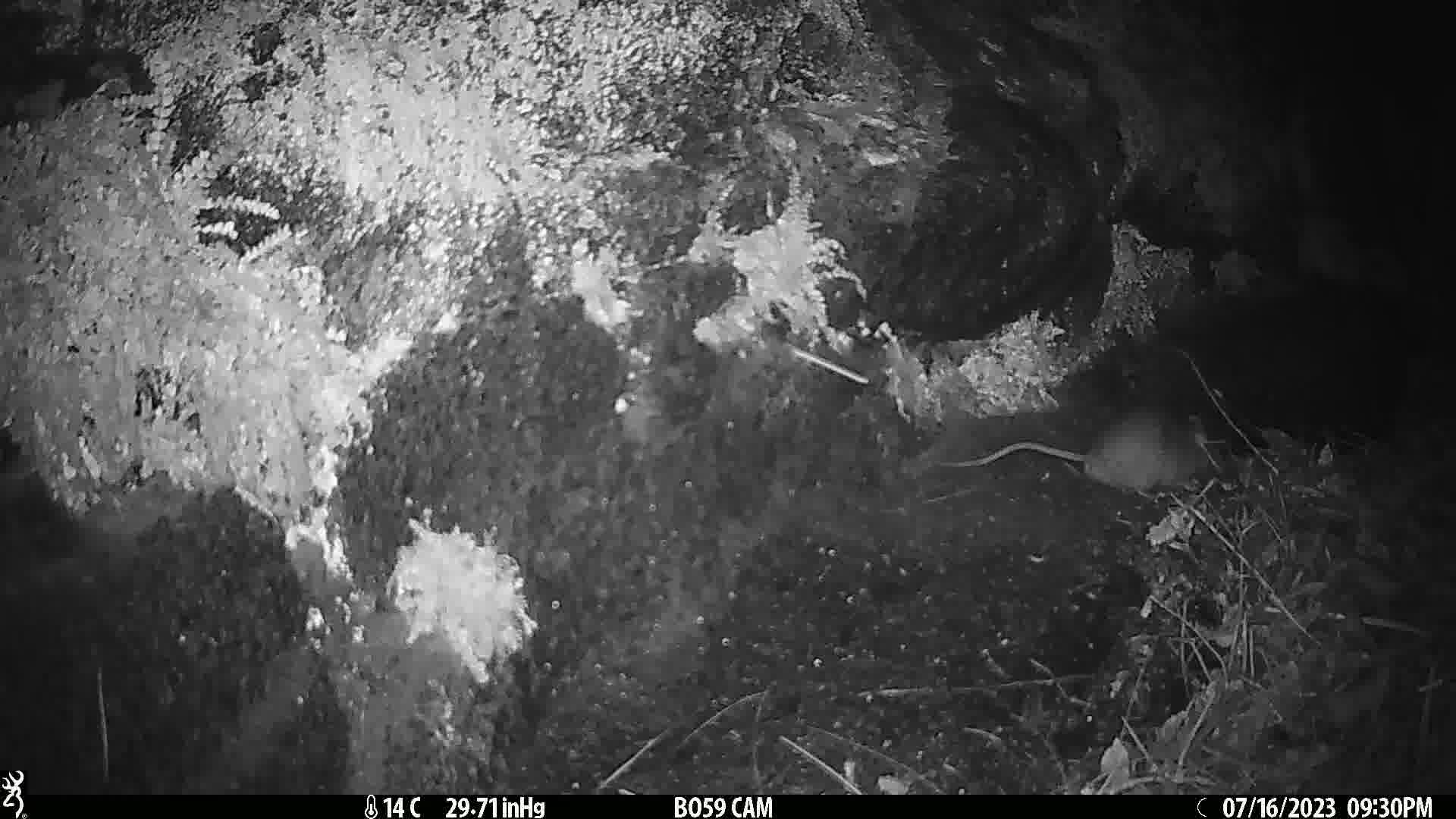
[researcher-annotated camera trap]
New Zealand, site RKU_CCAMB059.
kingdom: Animalia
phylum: Chordata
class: Mammalia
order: Rodentia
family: Muridae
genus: Rattus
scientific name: Rattus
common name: rat